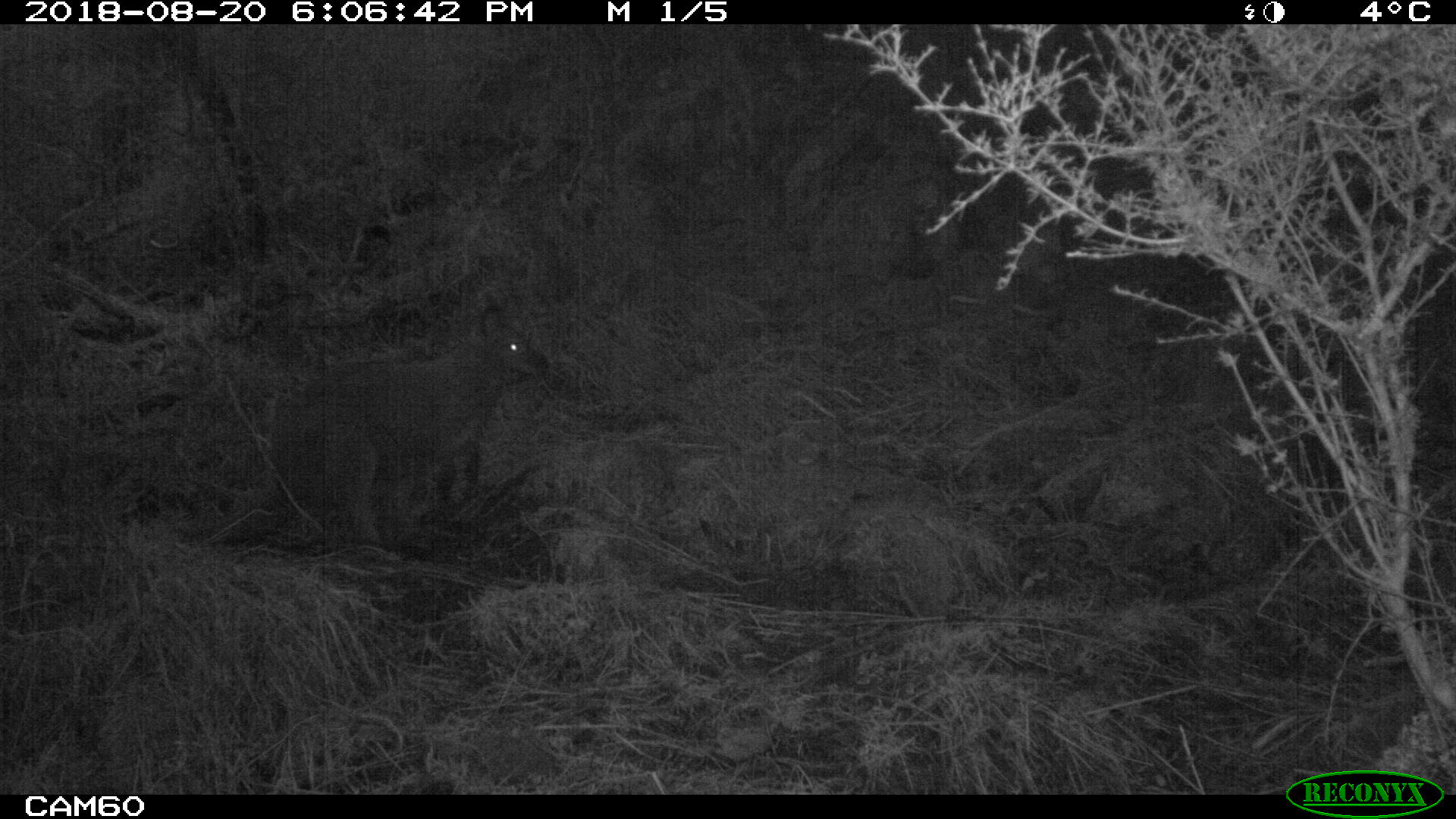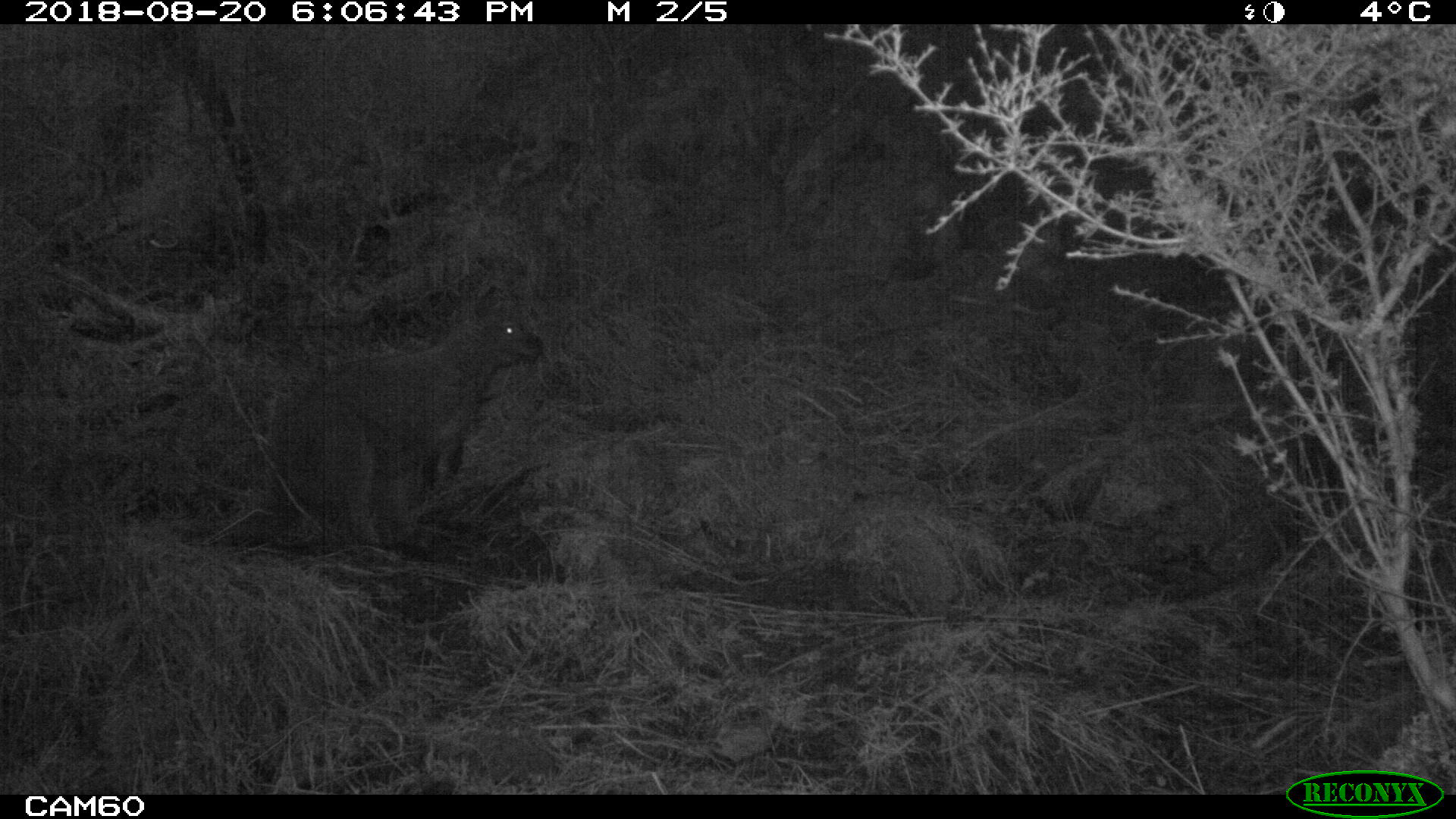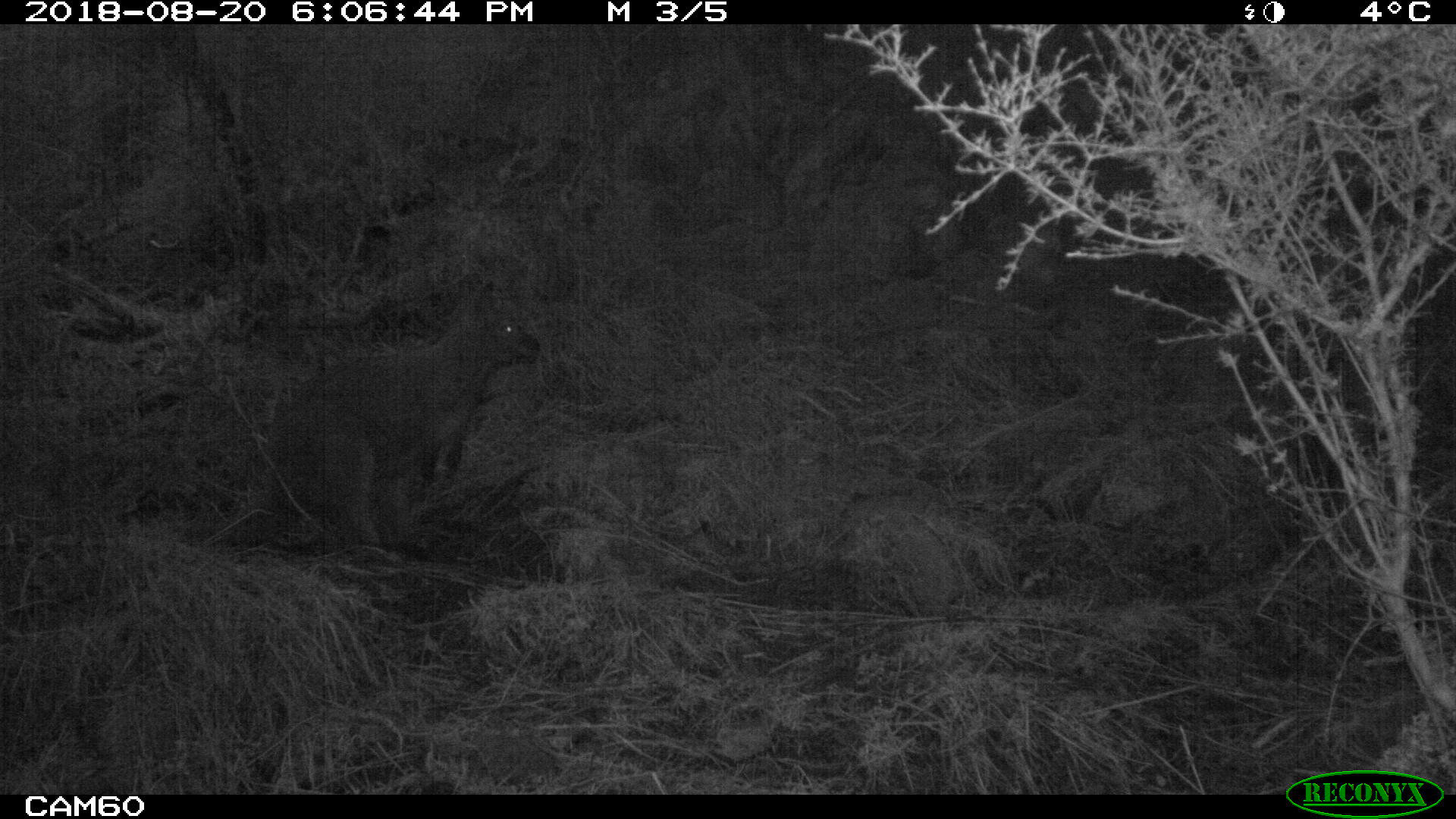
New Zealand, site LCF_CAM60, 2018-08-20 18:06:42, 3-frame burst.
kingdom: Animalia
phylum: Chordata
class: Mammalia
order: Diprotodontia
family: Macropodidae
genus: Notamacropus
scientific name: Notamacropus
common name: wallaby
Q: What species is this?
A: Wallaby (Notamacropus).